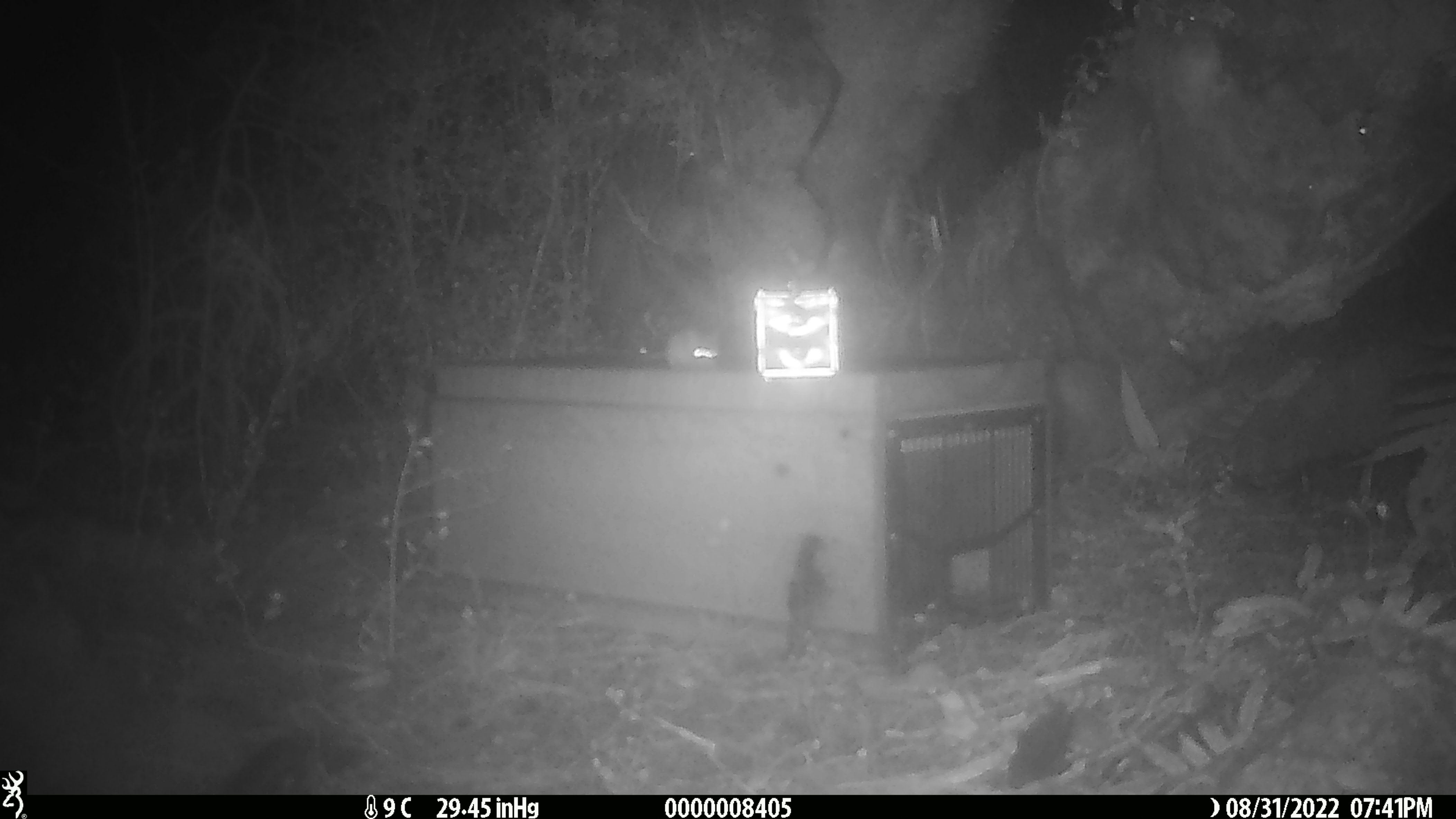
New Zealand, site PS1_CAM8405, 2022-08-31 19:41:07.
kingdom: Animalia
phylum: Chordata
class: Mammalia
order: Rodentia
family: Muridae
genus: Mus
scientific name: Mus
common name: mouse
Mouse (Mus).